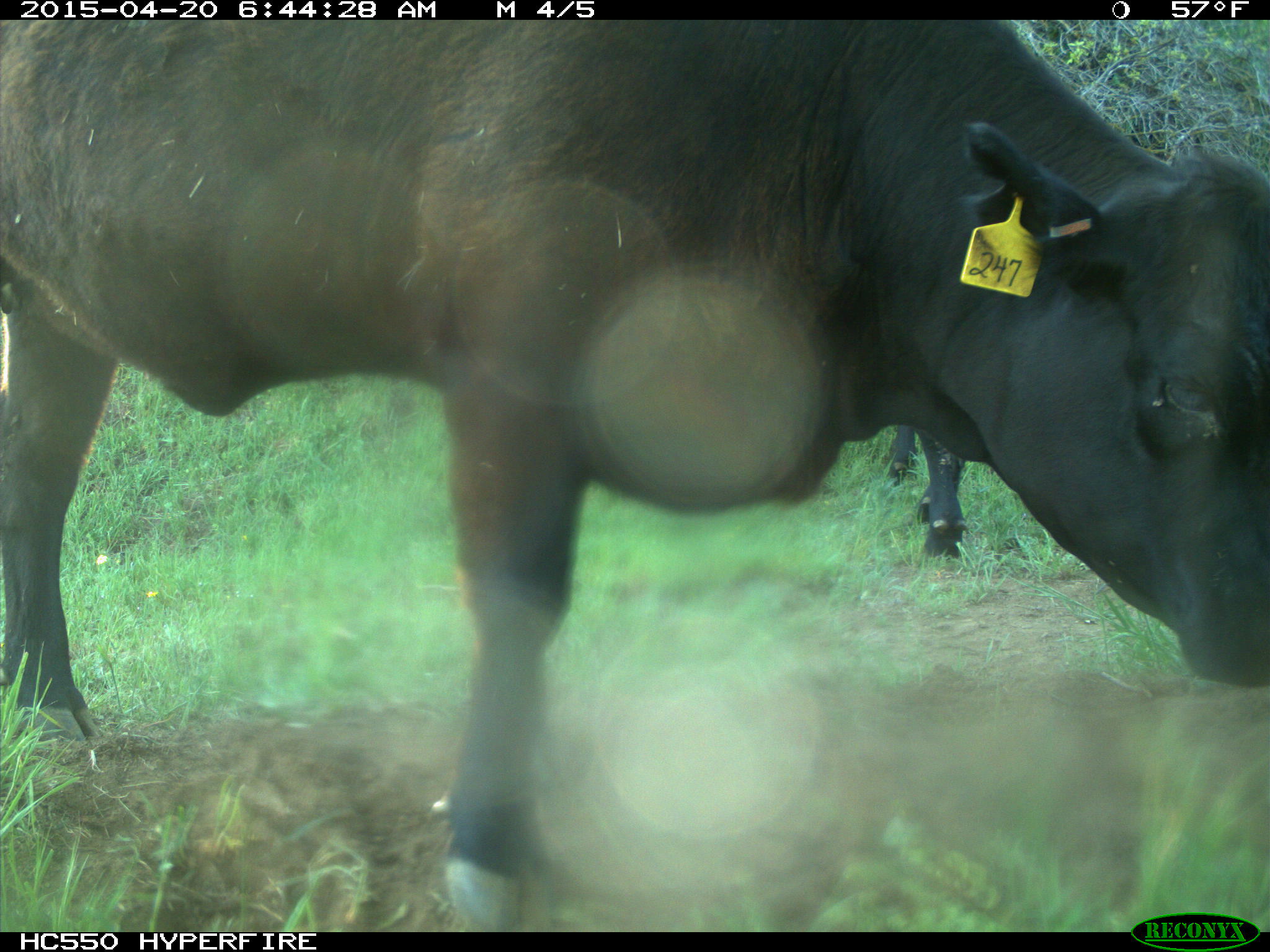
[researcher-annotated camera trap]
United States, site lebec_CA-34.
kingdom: Animalia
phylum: Chordata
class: Mammalia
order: Artiodactyla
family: Bovidae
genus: Bos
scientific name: Bos taurus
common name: domestic cow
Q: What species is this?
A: Bos taurus (domestic cow).